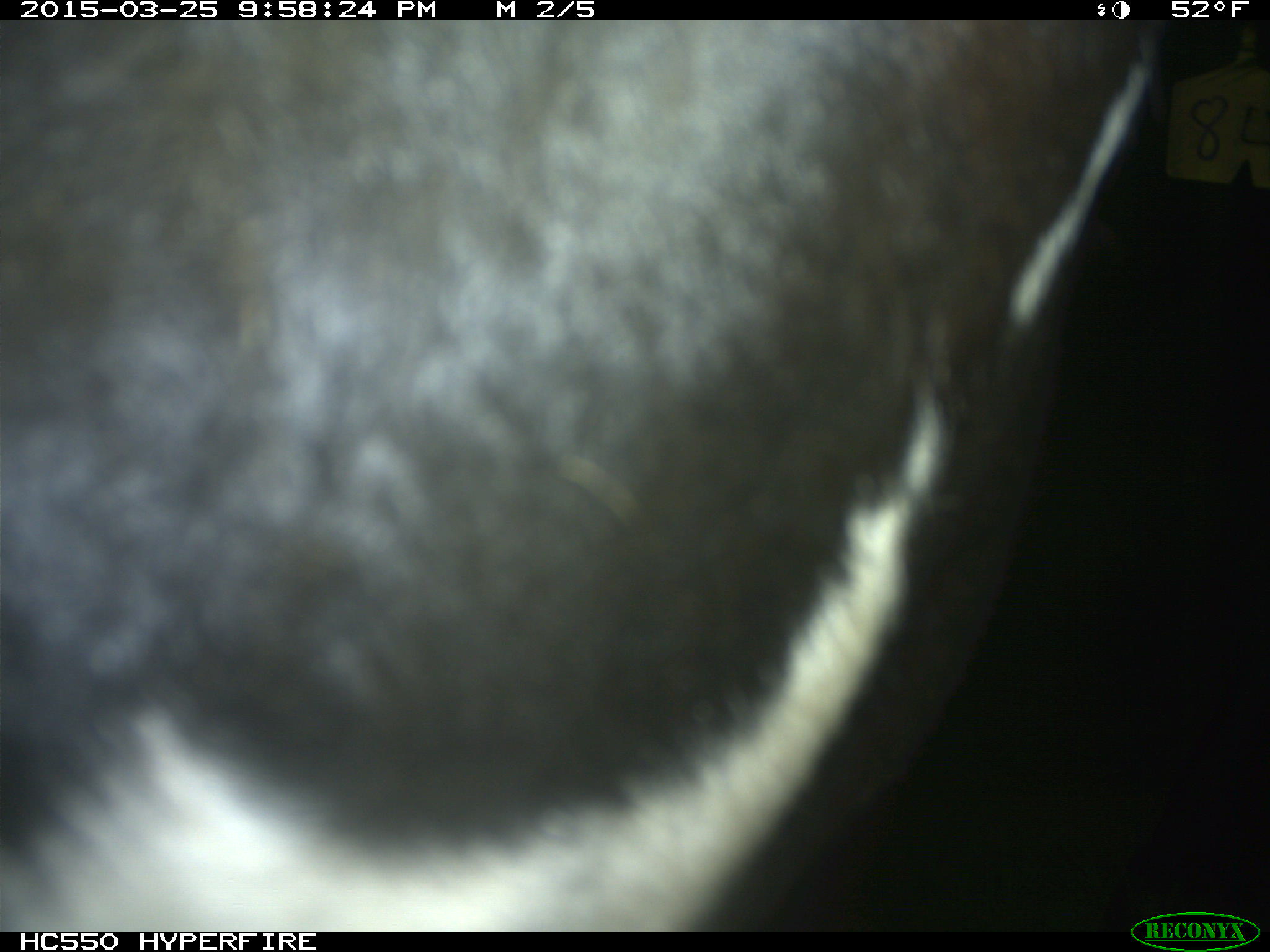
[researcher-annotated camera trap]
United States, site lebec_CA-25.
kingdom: Animalia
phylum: Chordata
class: Mammalia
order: Artiodactyla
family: Bovidae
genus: Bos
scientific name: Bos taurus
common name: domestic cow